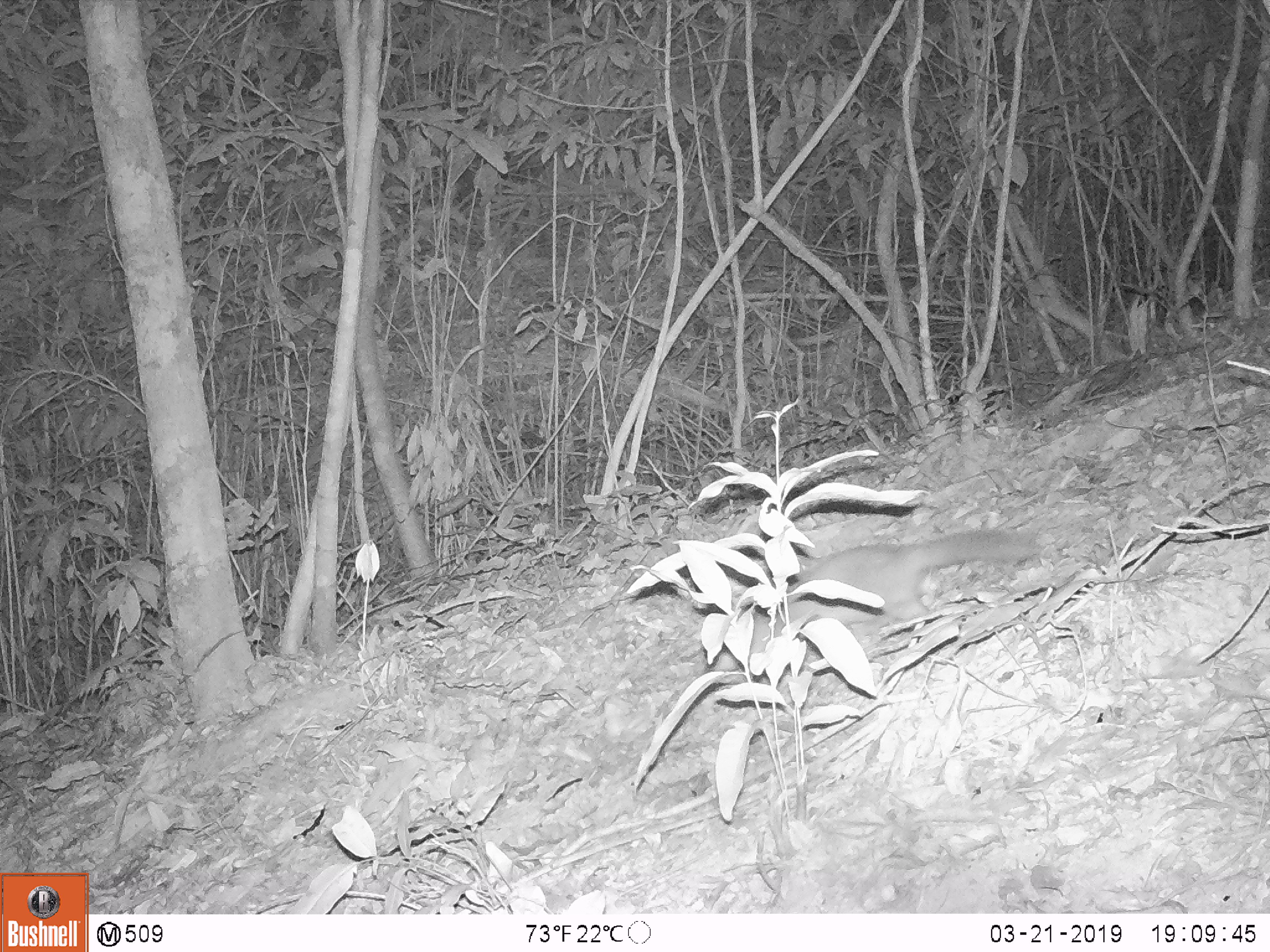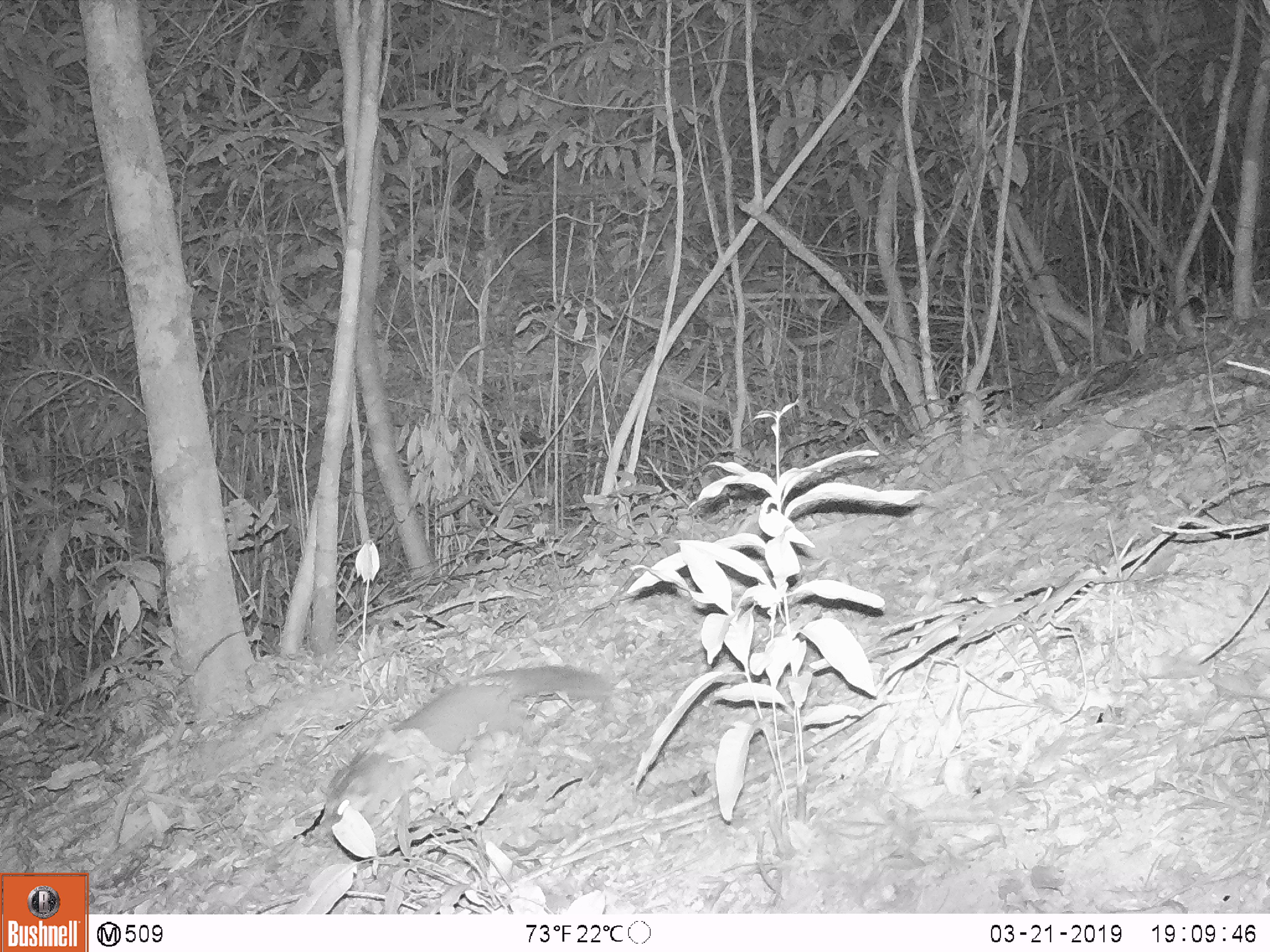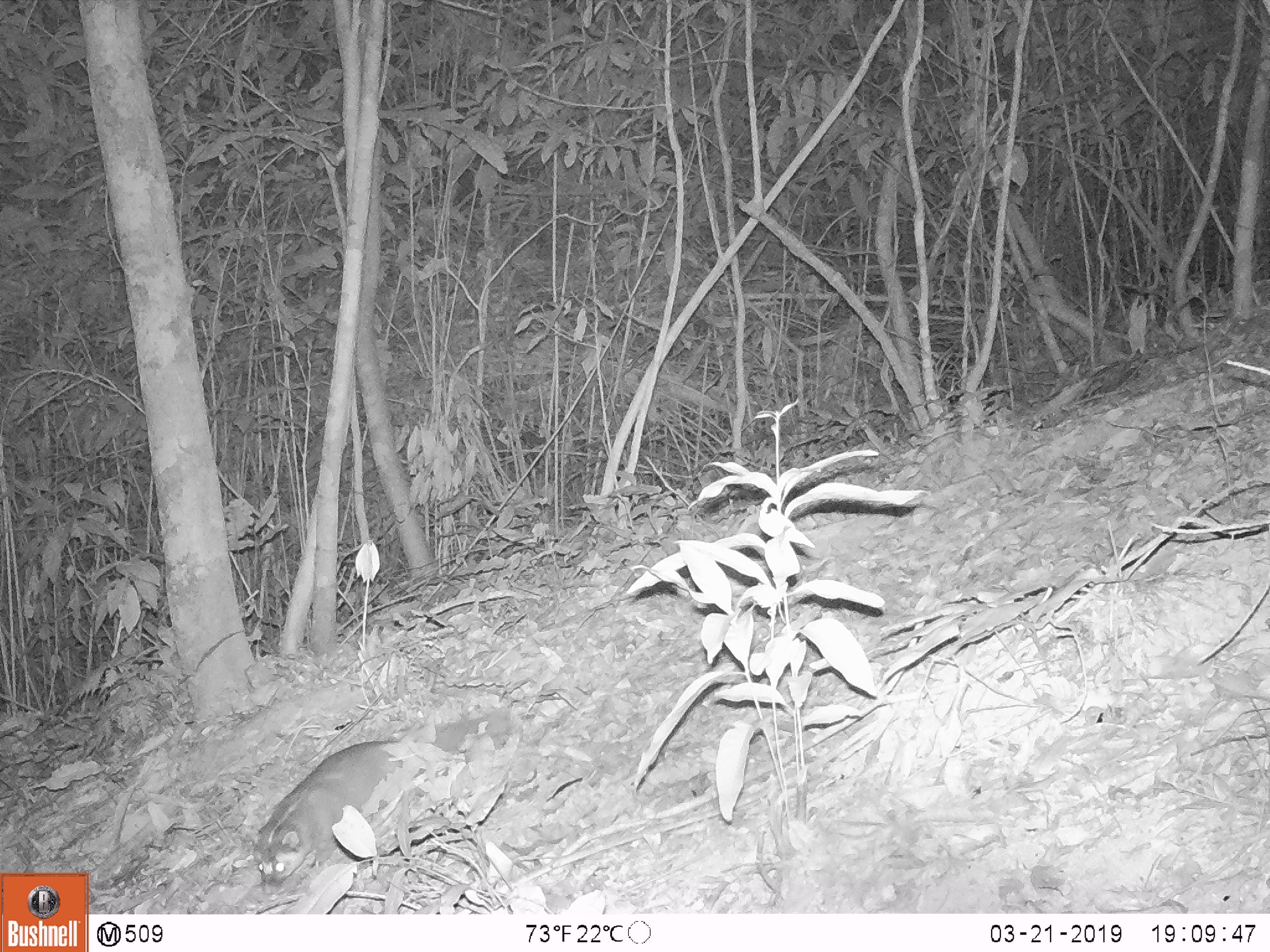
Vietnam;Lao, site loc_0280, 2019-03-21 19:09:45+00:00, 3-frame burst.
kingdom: Animalia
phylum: Chordata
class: Mammalia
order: Carnivora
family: Mustelidae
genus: Melogale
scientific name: Melogale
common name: ferret badger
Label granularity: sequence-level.